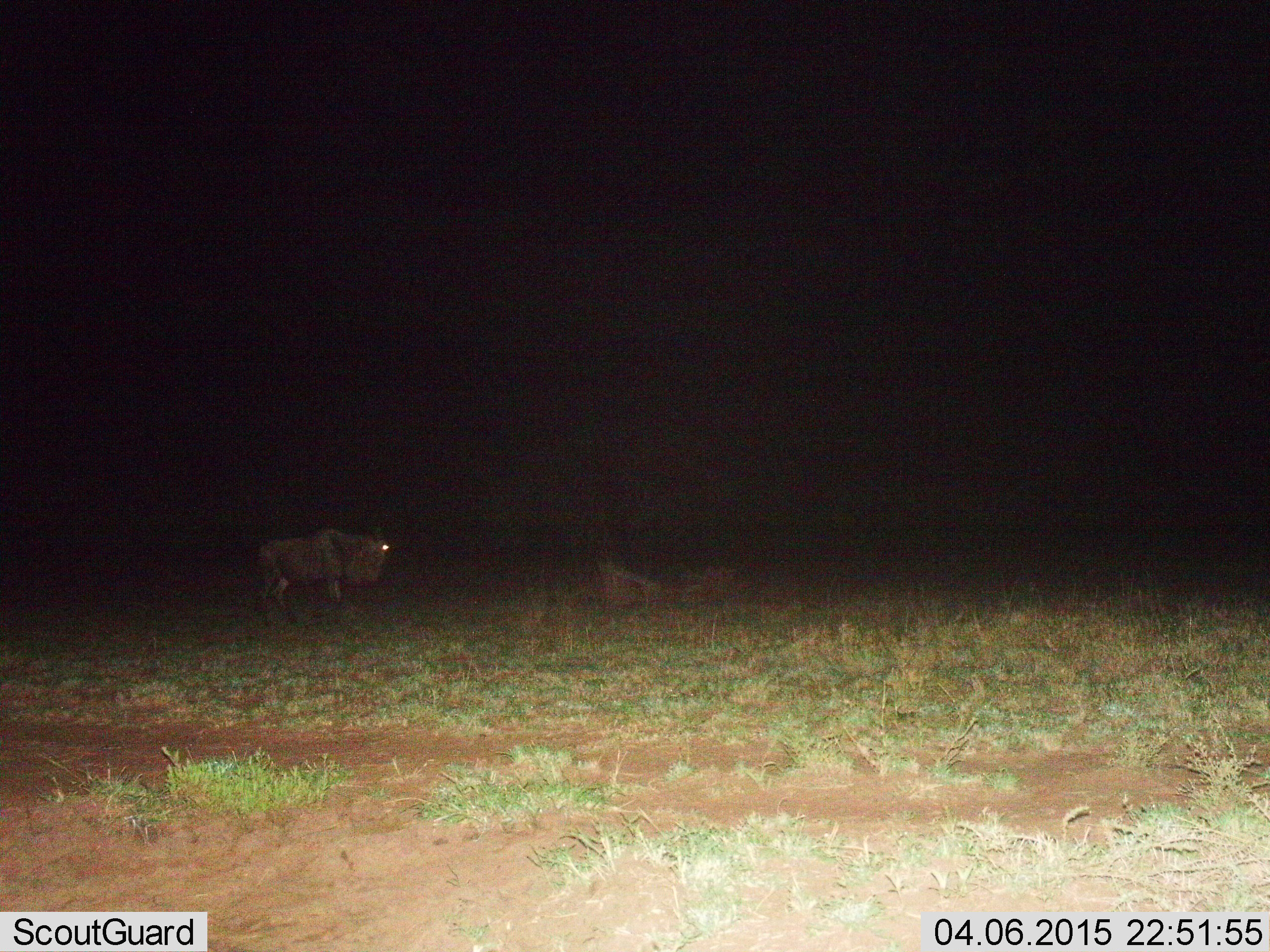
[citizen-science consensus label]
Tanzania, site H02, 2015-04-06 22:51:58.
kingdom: Animalia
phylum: Chordata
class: Mammalia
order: Artiodactyla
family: Bovidae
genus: Connochaetes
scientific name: Connochaetes taurinus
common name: blue wildebeest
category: wildebeest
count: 1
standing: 50%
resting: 30%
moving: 50%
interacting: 0%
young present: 0%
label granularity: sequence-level